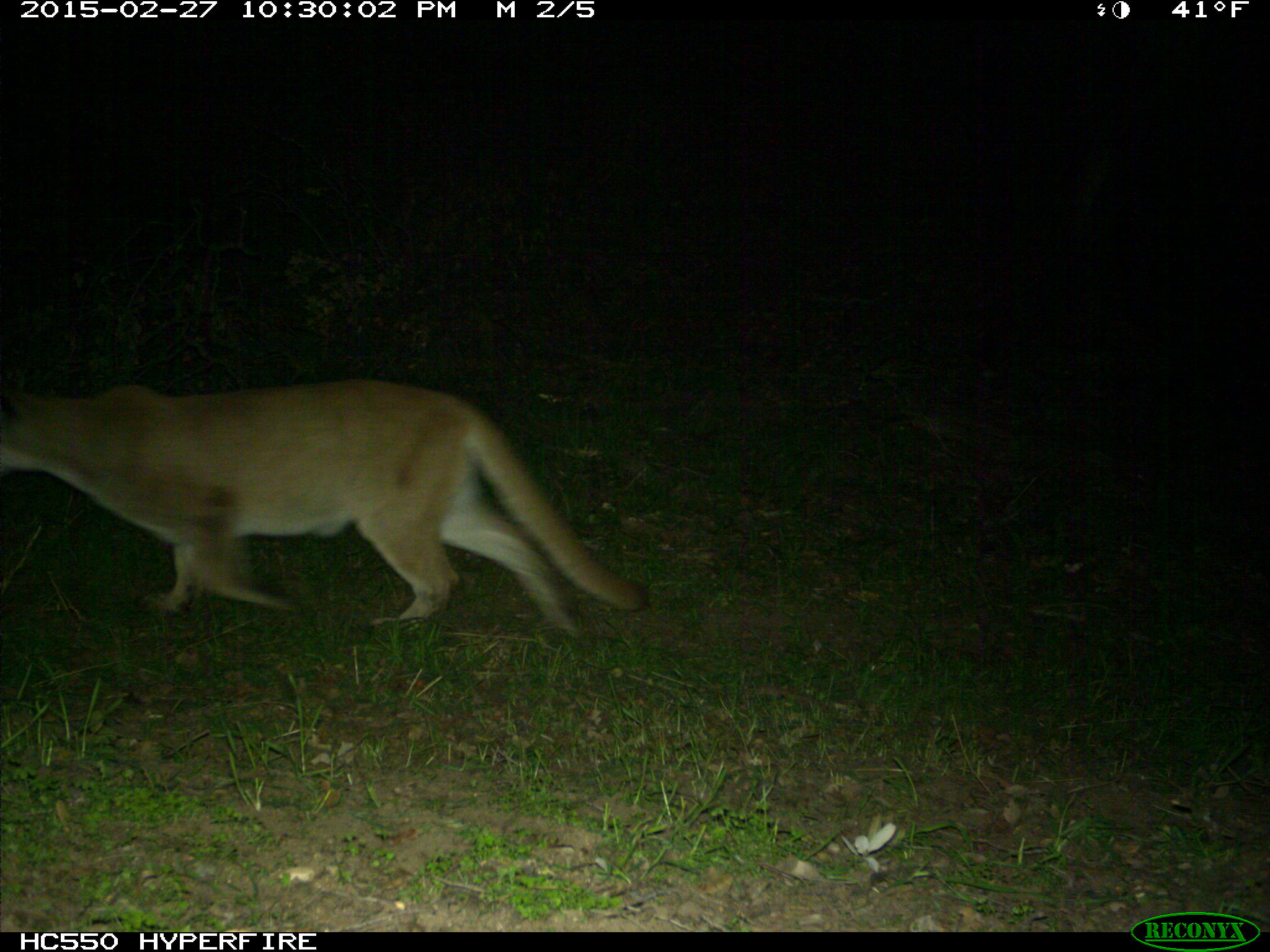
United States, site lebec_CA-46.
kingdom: Animalia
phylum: Chordata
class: Mammalia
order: Carnivora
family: Felidae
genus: Puma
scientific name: Puma concolor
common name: mountain lion